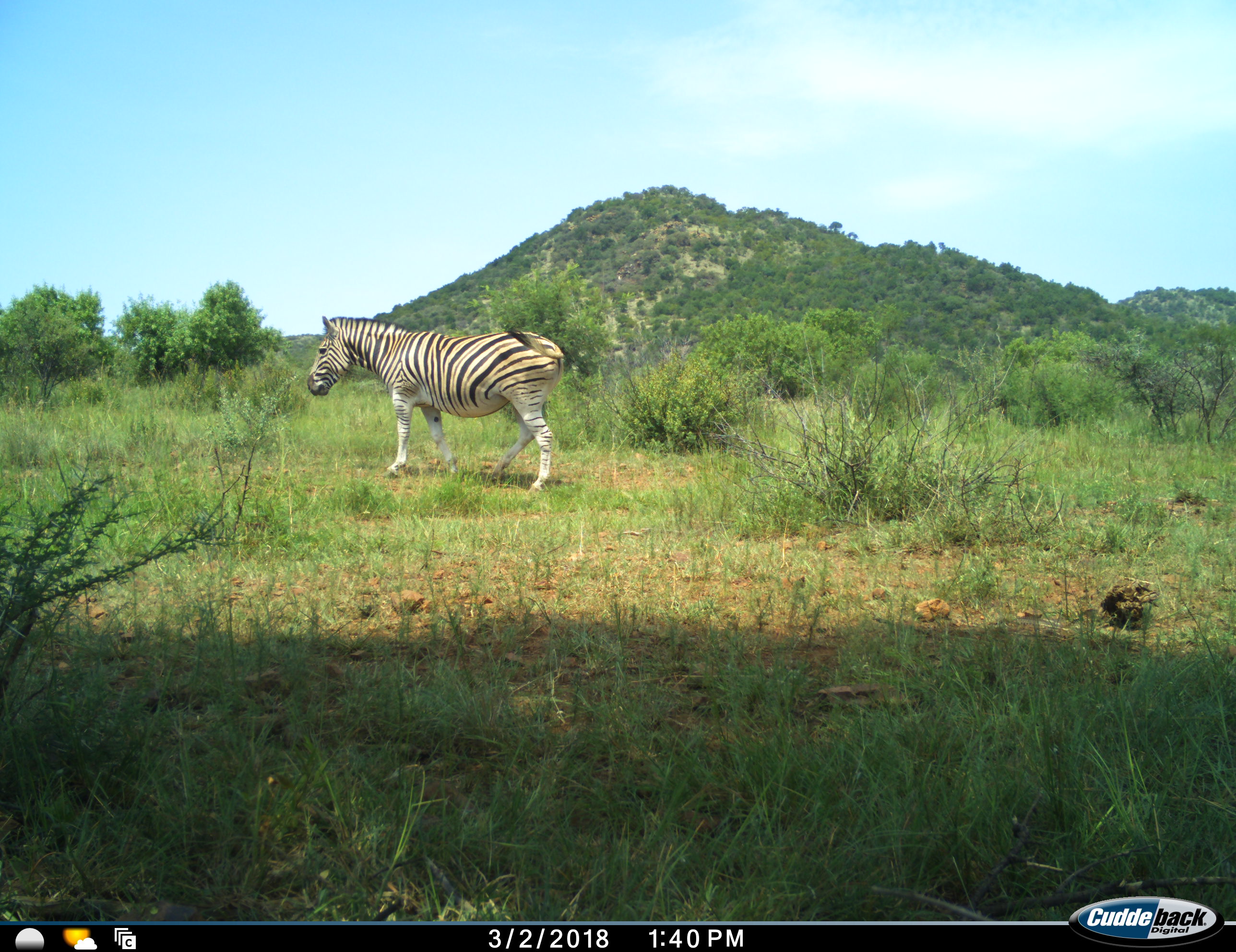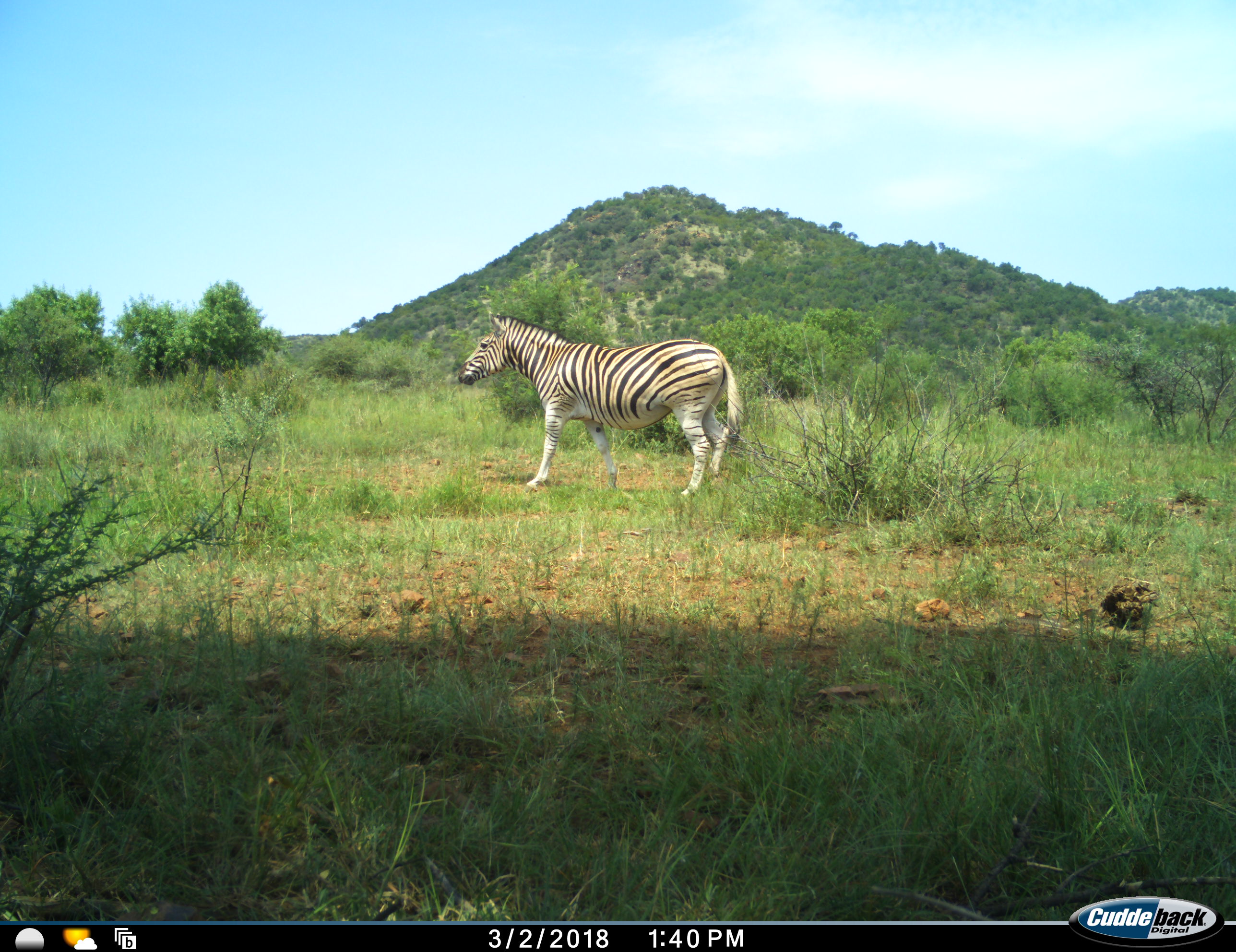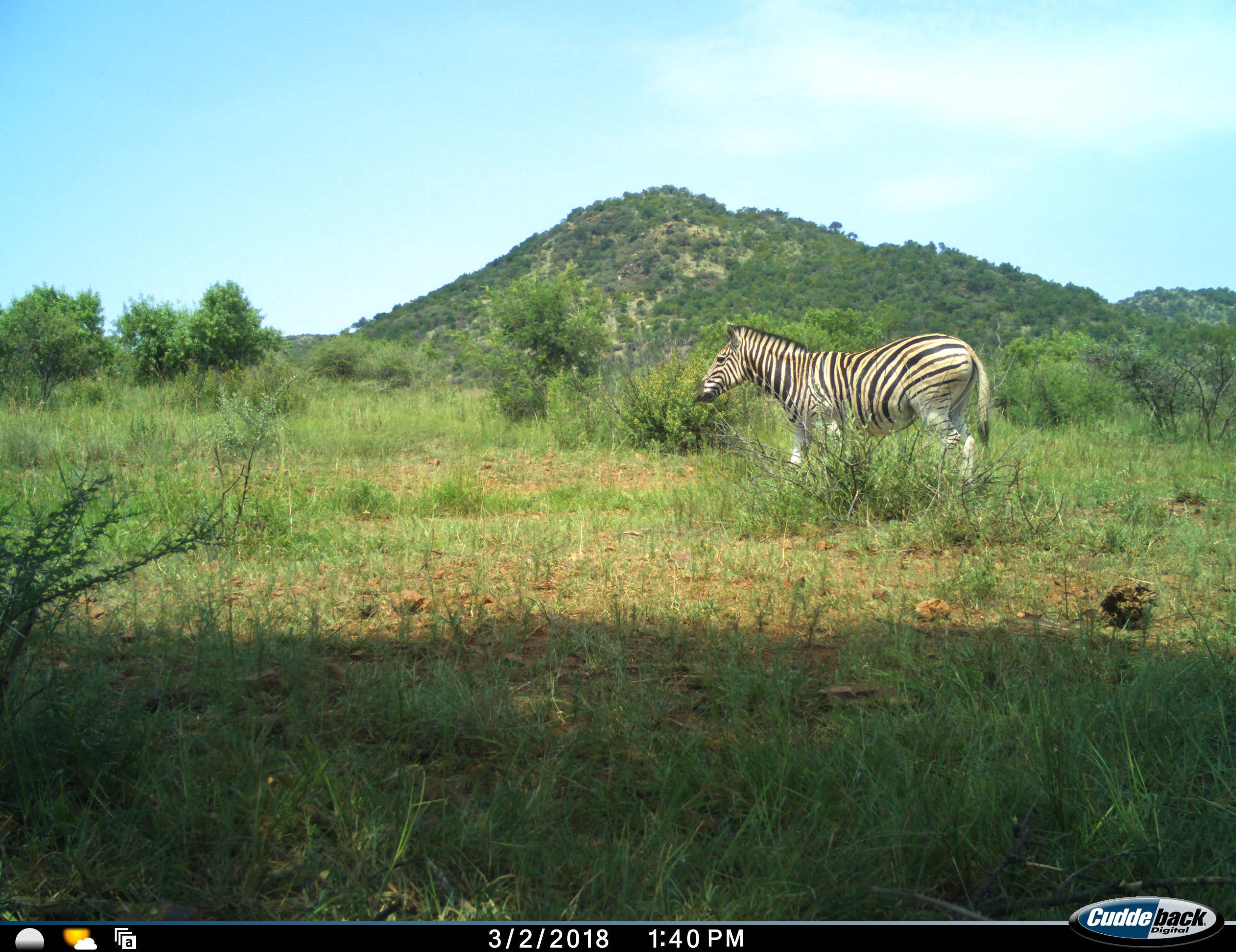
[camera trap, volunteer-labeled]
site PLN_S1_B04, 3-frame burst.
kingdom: Animalia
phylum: Chordata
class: Mammalia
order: Perissodactyla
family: Equidae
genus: Equus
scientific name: Equus quagga burchellii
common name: burchell's zebra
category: zebraburchells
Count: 1.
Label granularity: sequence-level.